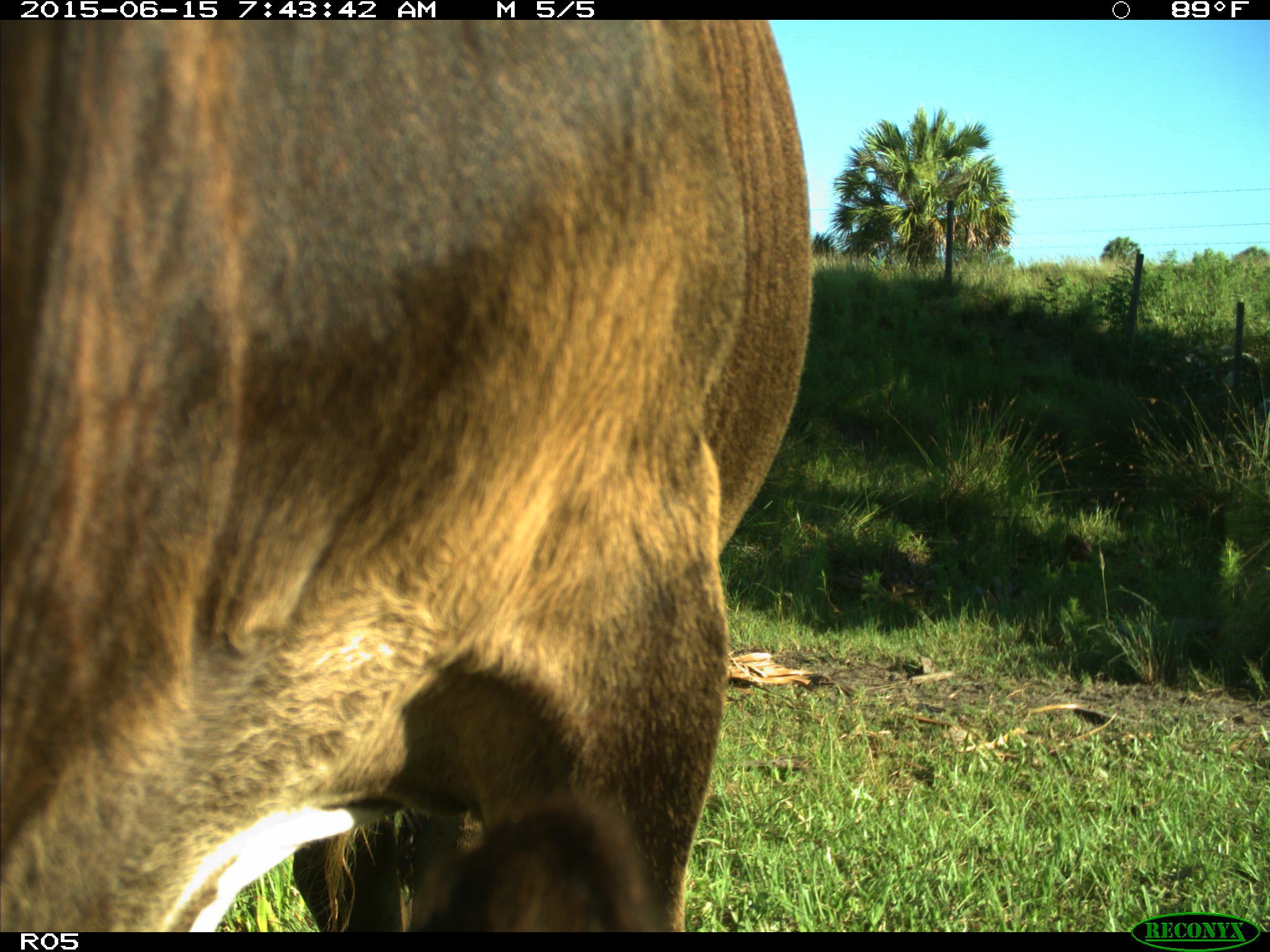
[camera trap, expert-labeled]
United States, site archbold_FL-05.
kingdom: Animalia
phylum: Chordata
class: Mammalia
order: Artiodactyla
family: Bovidae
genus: Bos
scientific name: Bos taurus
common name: domestic cow